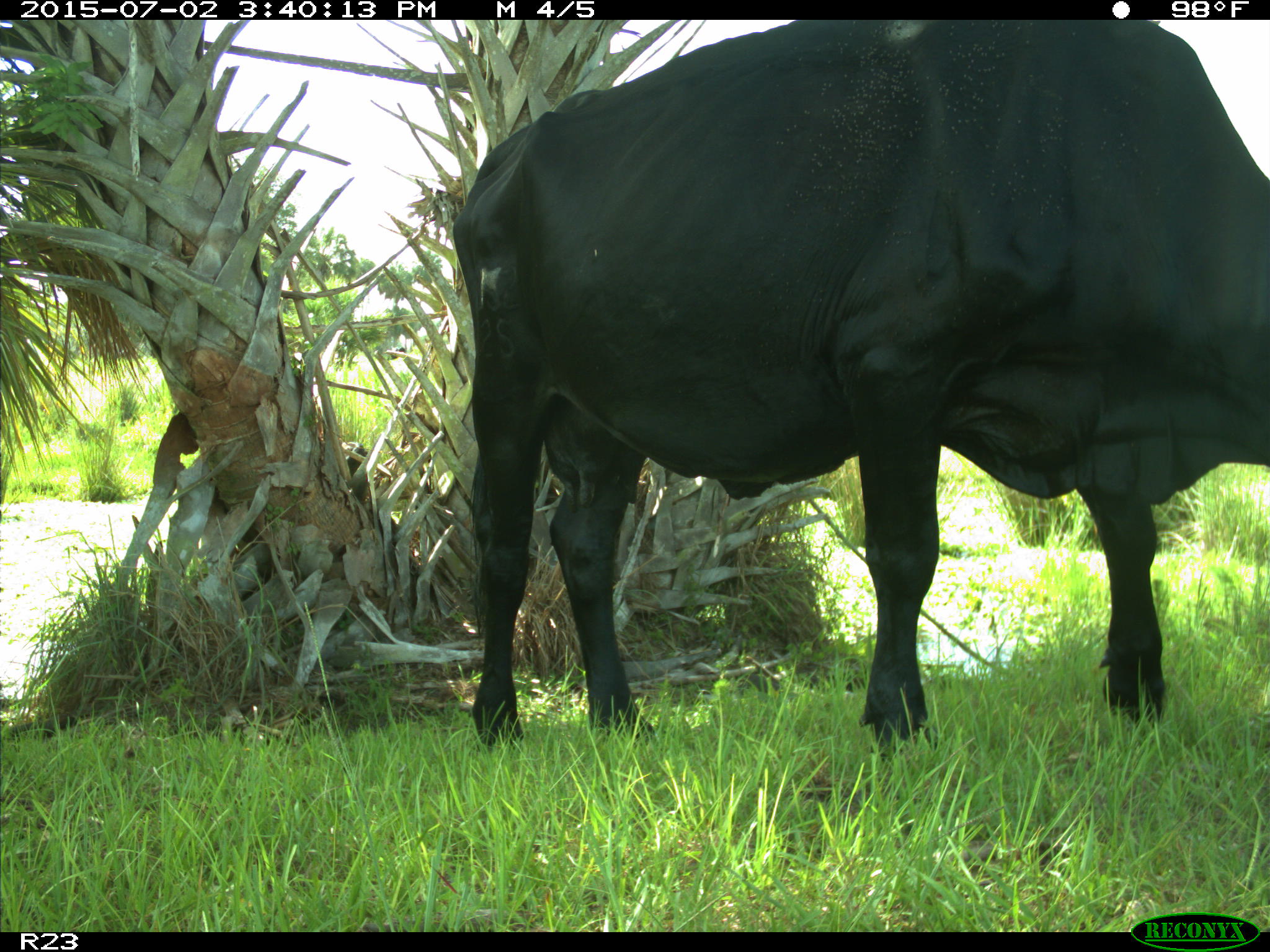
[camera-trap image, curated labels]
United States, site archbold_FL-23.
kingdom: Animalia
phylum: Chordata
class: Mammalia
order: Artiodactyla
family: Bovidae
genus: Bos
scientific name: Bos taurus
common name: domestic cow